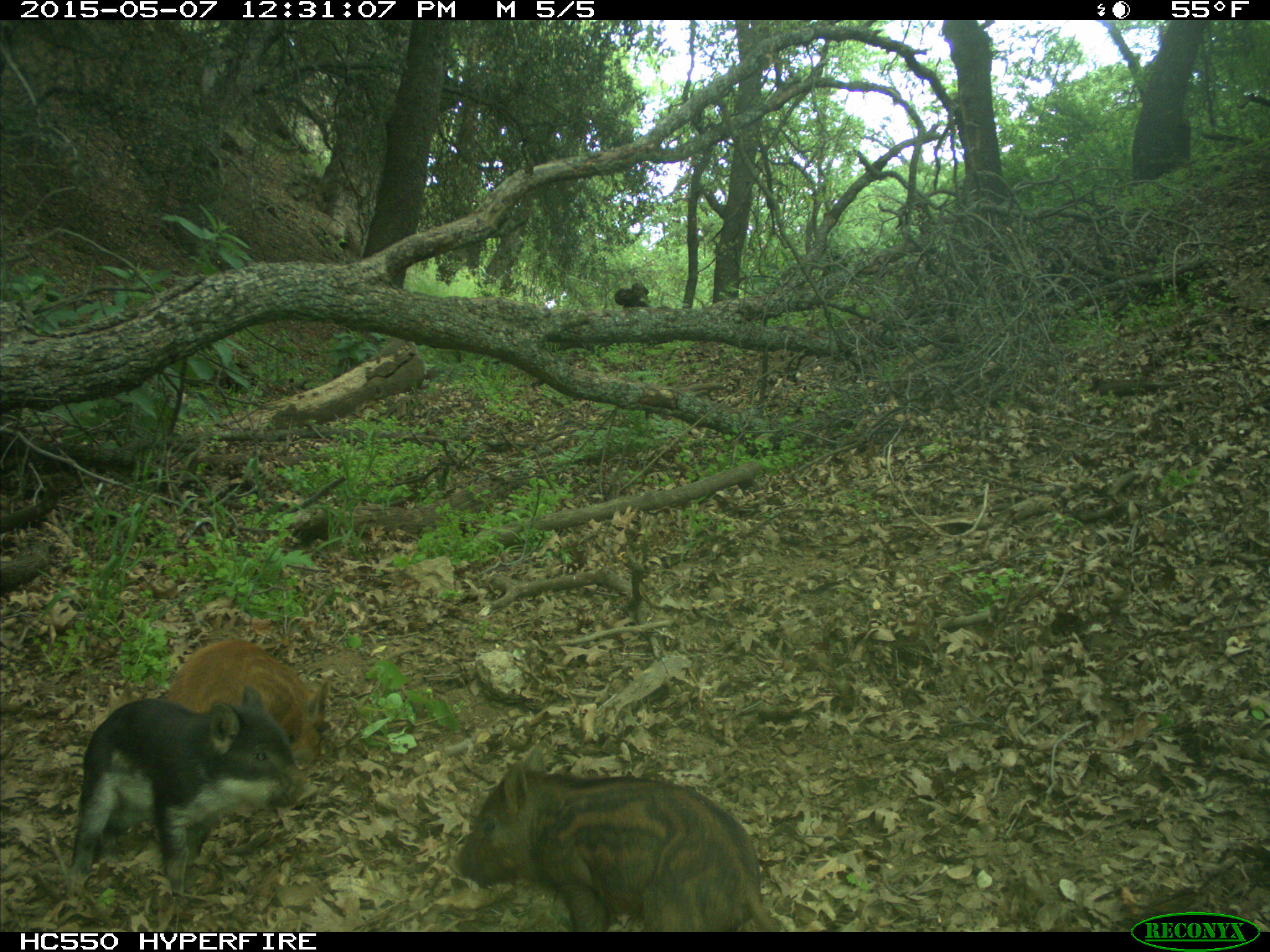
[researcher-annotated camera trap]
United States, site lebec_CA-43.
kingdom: Animalia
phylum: Chordata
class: Mammalia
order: Artiodactyla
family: Suidae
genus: Sus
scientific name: Sus scrofa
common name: wild boar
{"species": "Sus scrofa (wild boar)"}